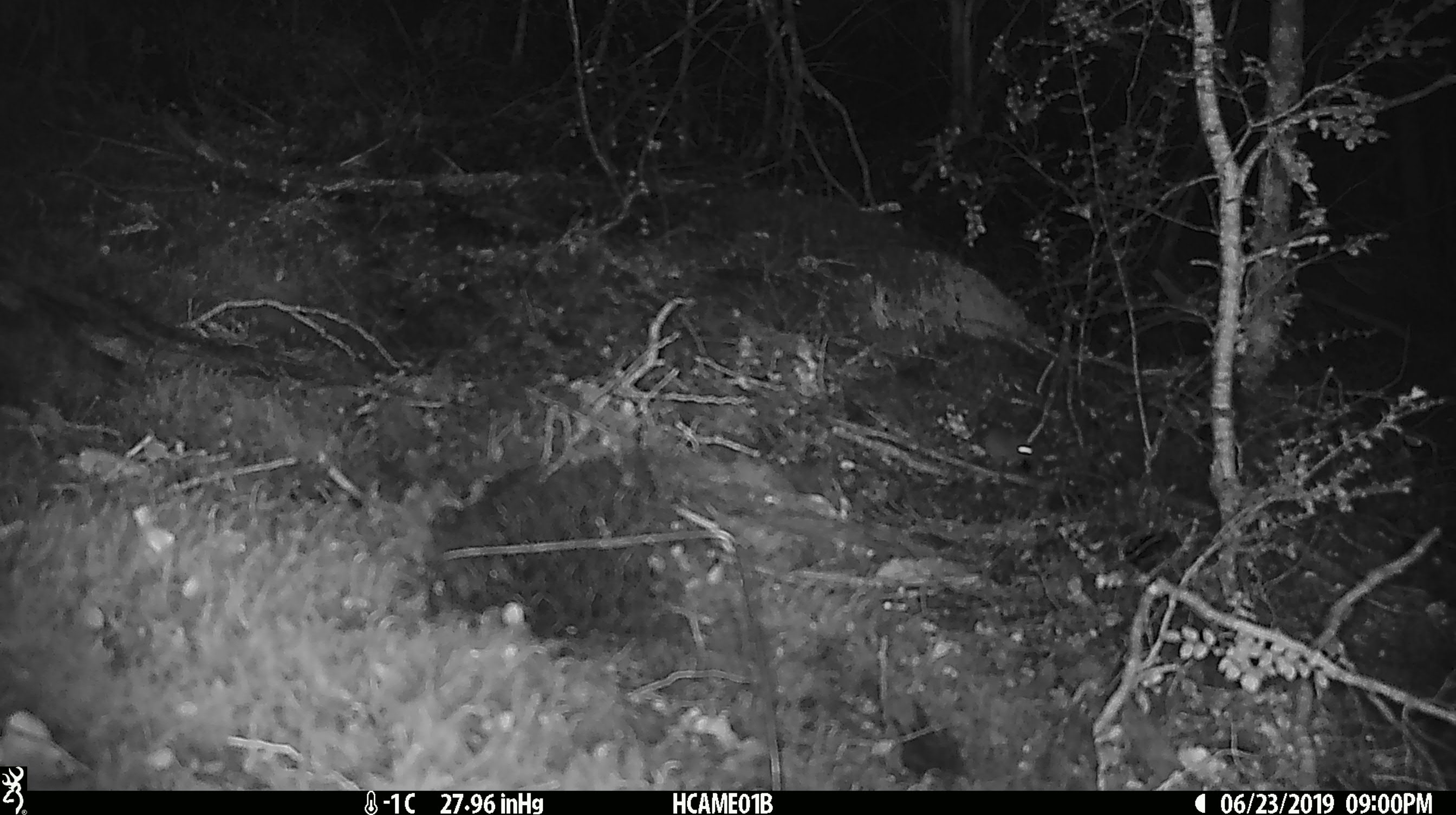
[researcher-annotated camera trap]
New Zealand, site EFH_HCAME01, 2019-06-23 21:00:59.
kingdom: Animalia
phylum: Chordata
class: Mammalia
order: Rodentia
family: Muridae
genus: Mus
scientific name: Mus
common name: mouse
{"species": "mouse (Mus)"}